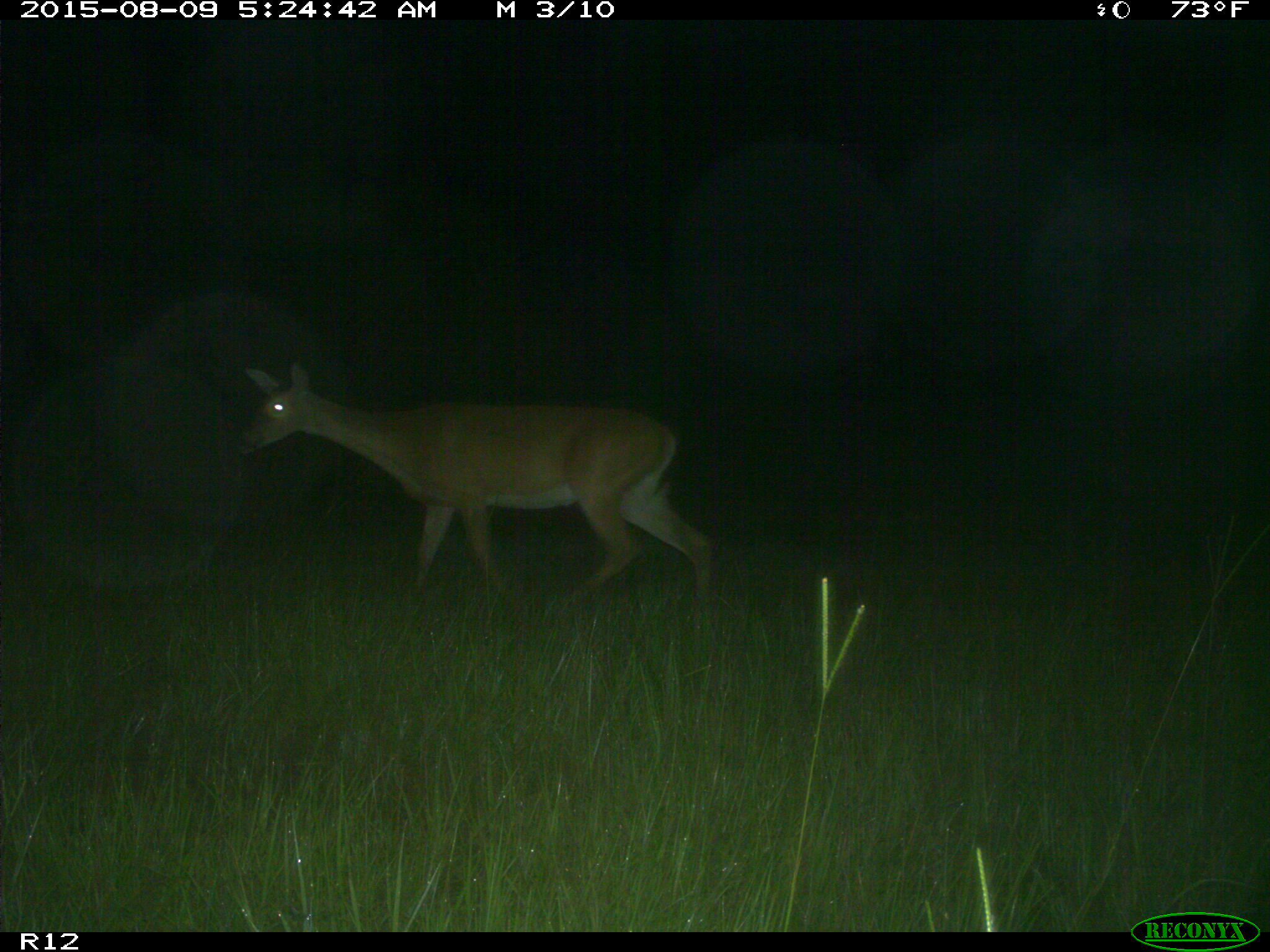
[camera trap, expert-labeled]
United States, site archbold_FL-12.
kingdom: Animalia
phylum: Chordata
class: Mammalia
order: Artiodactyla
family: Cervidae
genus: Odocoileus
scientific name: Odocoileus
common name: deer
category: unidentified deer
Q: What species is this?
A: Unidentified deer (deer) (Odocoileus).